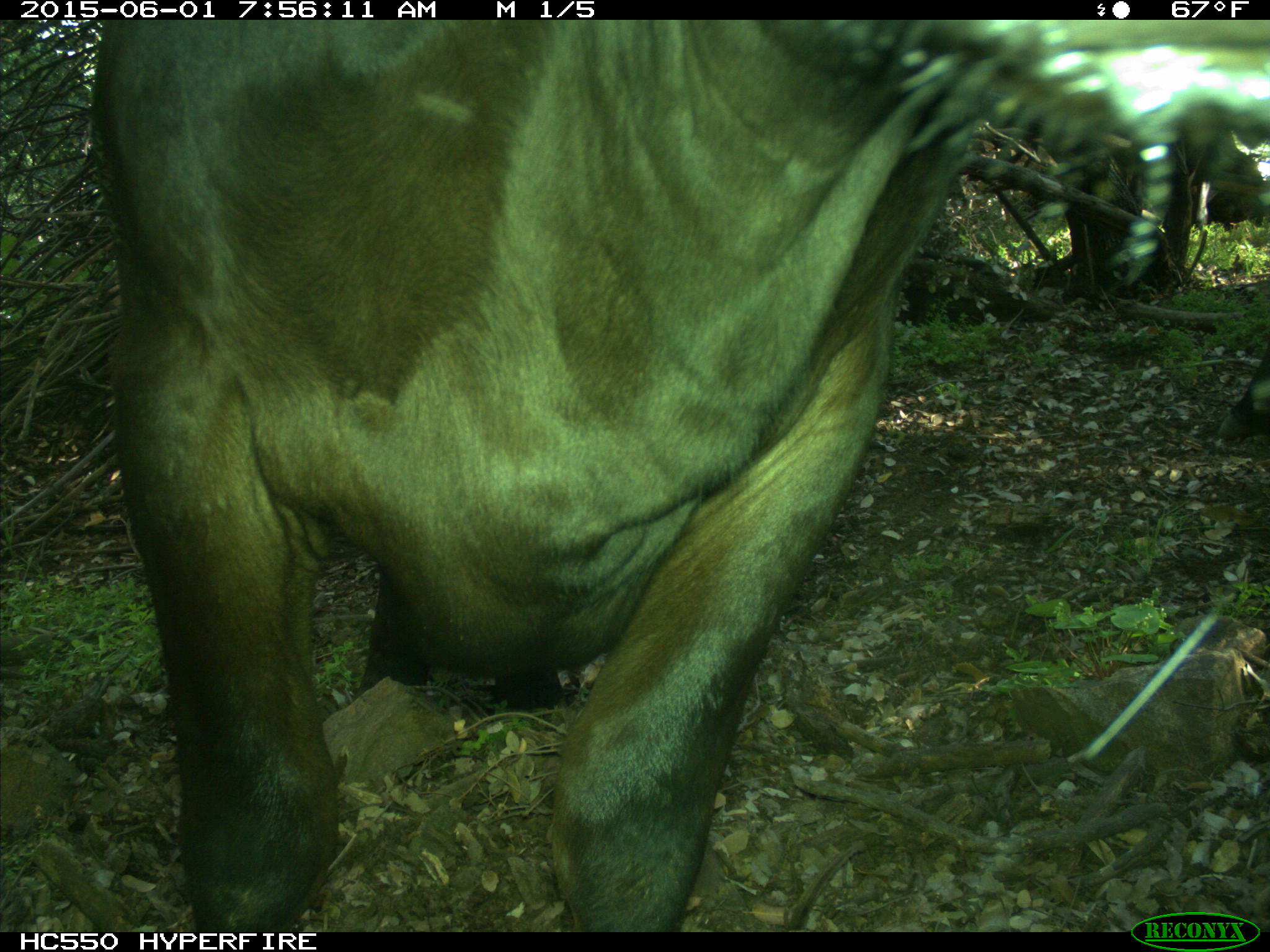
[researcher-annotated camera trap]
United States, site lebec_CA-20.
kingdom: Animalia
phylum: Chordata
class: Mammalia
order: Artiodactyla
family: Bovidae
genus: Bos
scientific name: Bos taurus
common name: domestic cow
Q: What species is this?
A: Bos taurus (domestic cow).